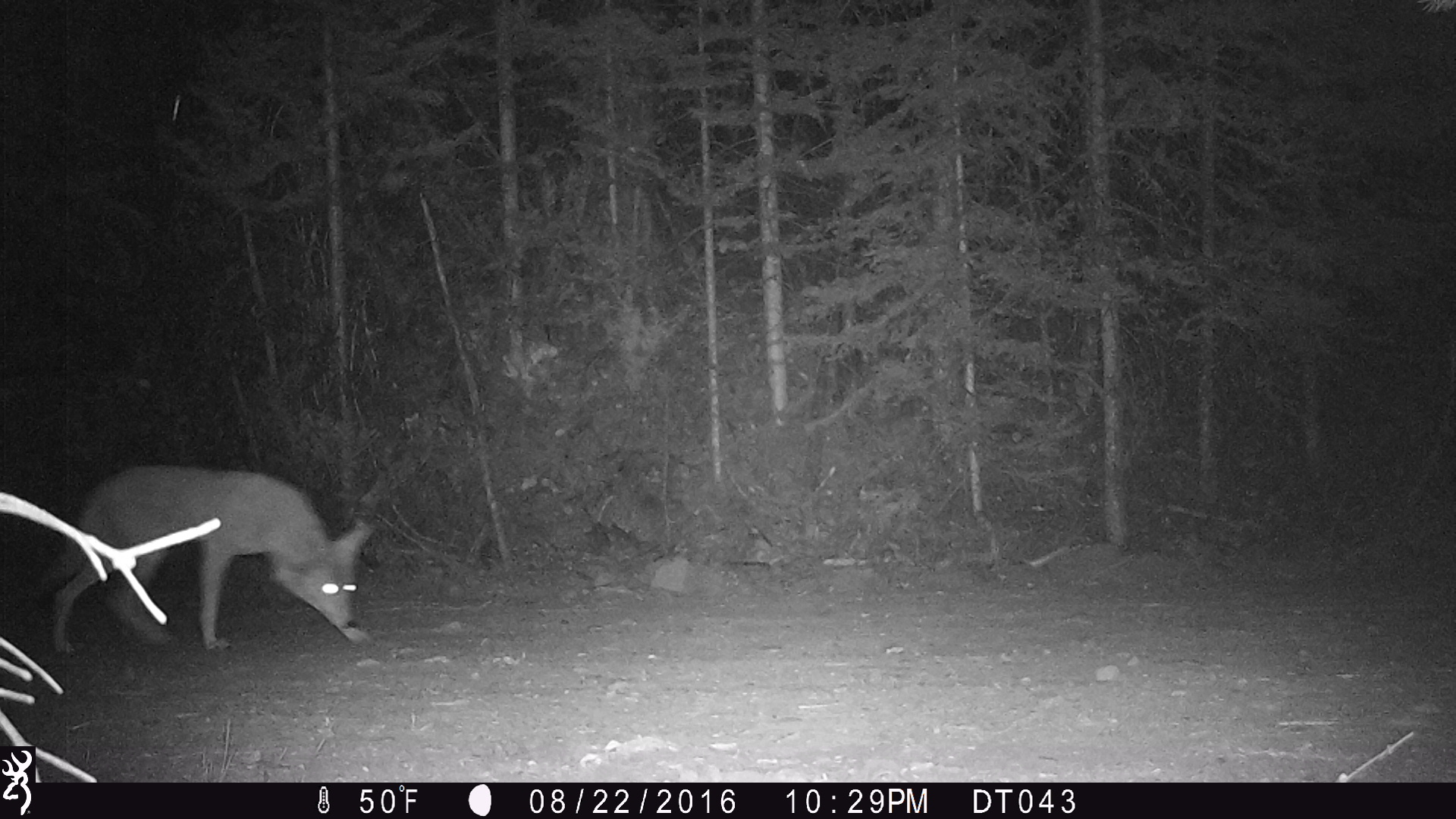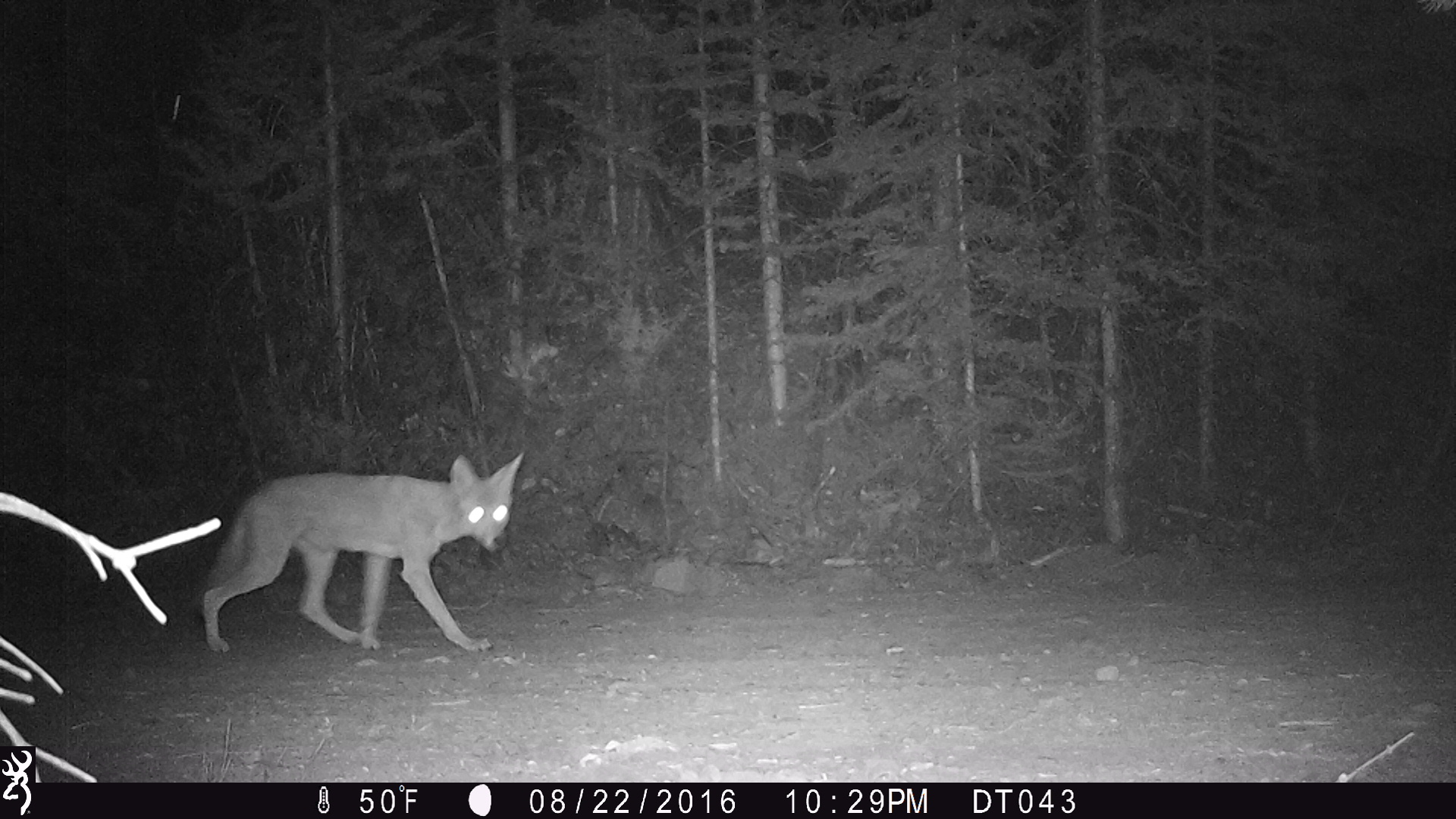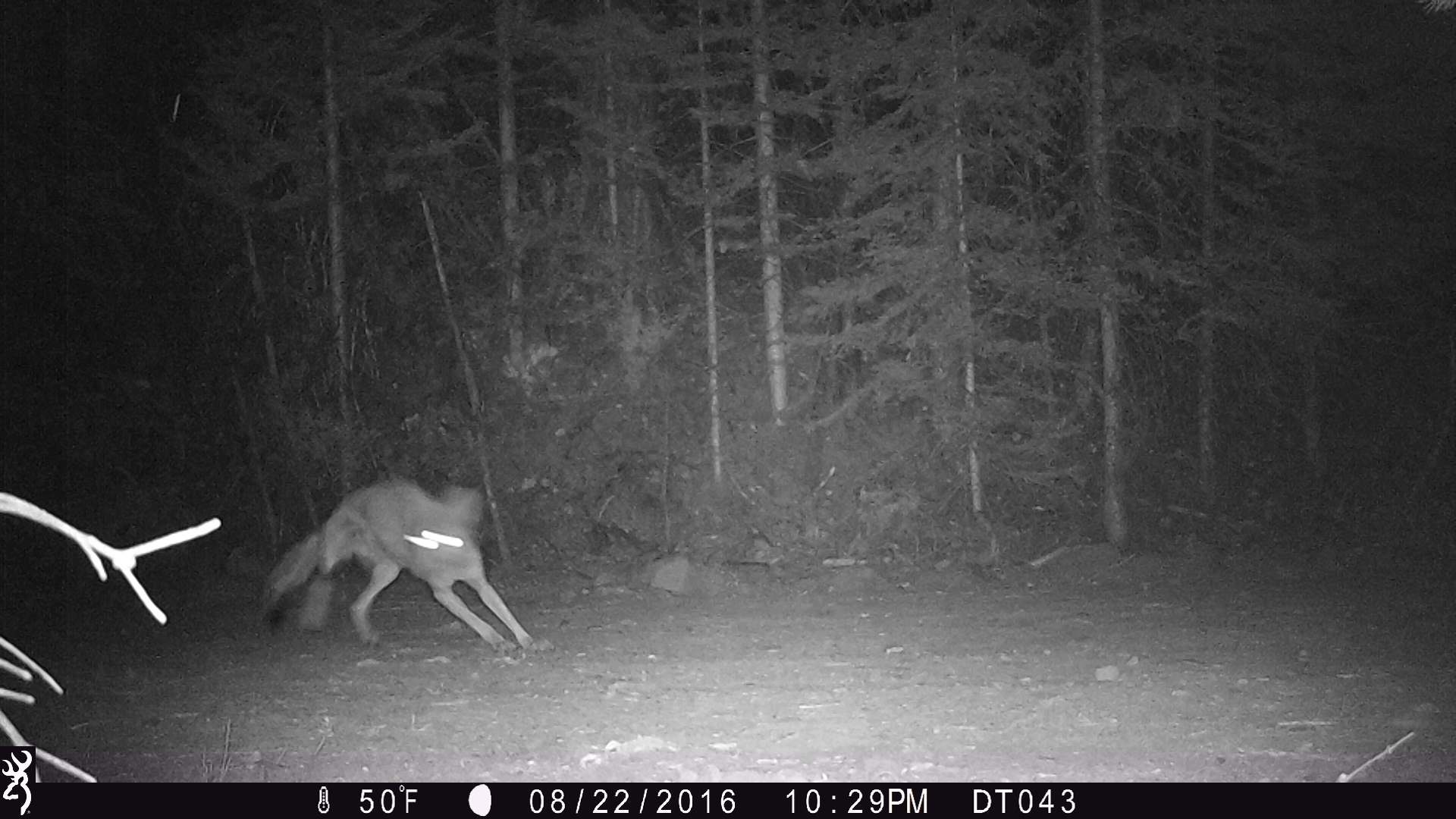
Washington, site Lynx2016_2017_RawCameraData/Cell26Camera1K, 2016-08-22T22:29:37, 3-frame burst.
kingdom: Animalia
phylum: Chordata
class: Mammalia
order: Carnivora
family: Canidae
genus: Canis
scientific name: Canis latrans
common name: coyote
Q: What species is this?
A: Canis latrans (coyote).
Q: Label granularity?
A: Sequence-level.